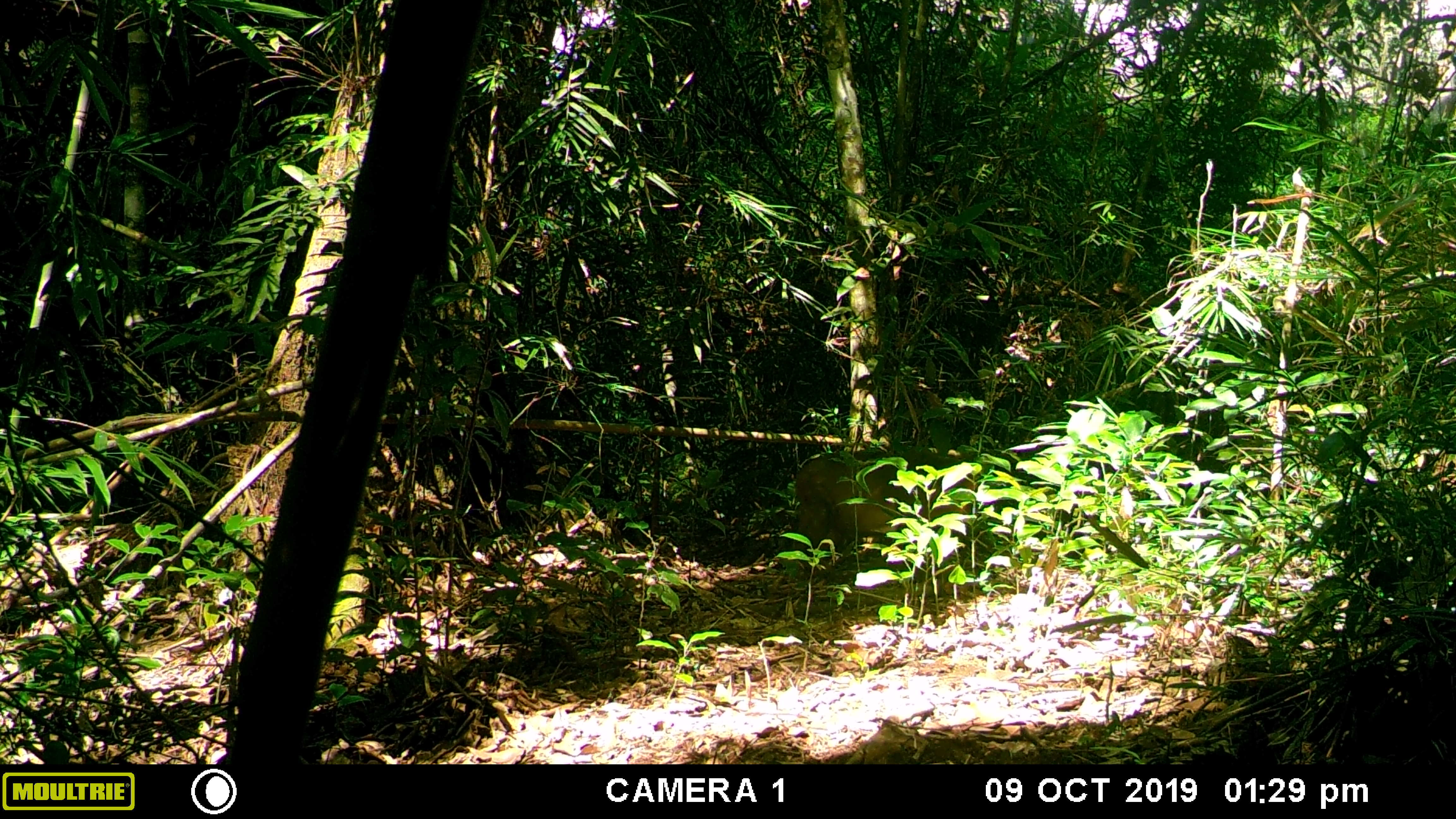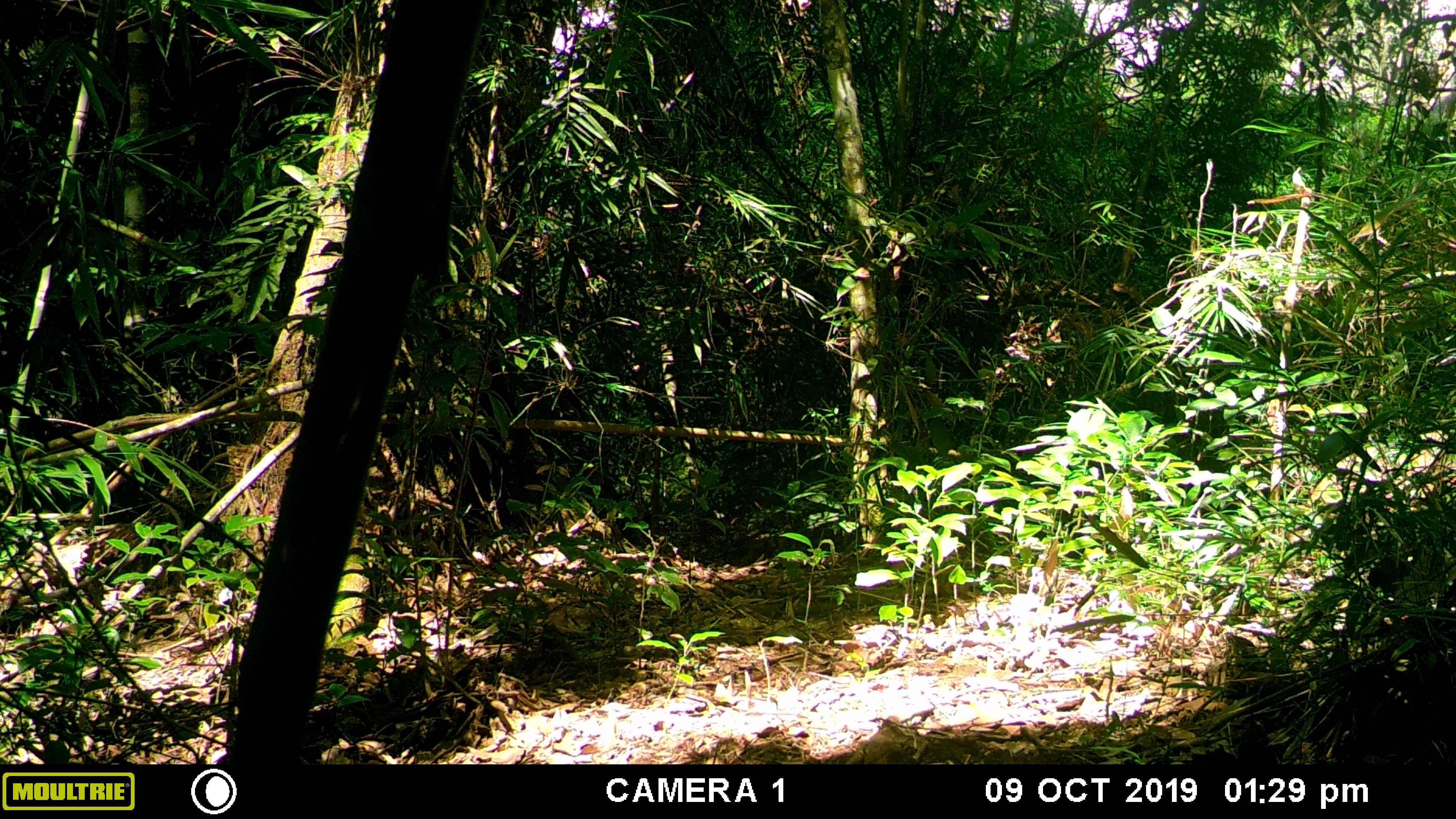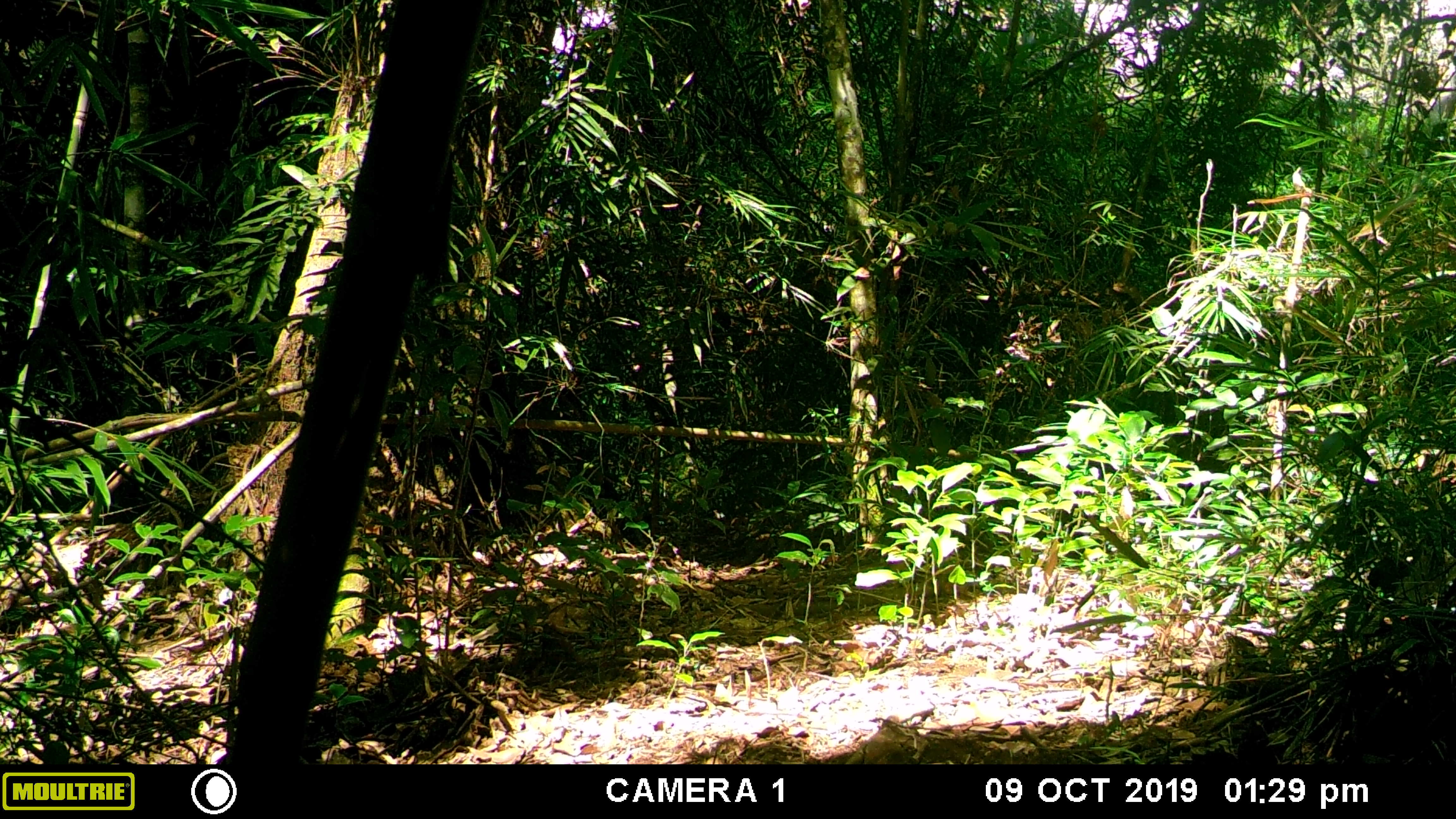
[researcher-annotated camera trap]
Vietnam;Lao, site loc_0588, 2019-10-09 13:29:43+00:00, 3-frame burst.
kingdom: Animalia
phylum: Chordata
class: Mammalia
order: Primates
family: Cercopithecidae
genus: Macaca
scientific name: Macaca arctoides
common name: stump-tailed macaque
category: stump tailed macaque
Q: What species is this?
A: Stump tailed macaque (stump-tailed macaque) (Macaca arctoides).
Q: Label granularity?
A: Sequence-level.